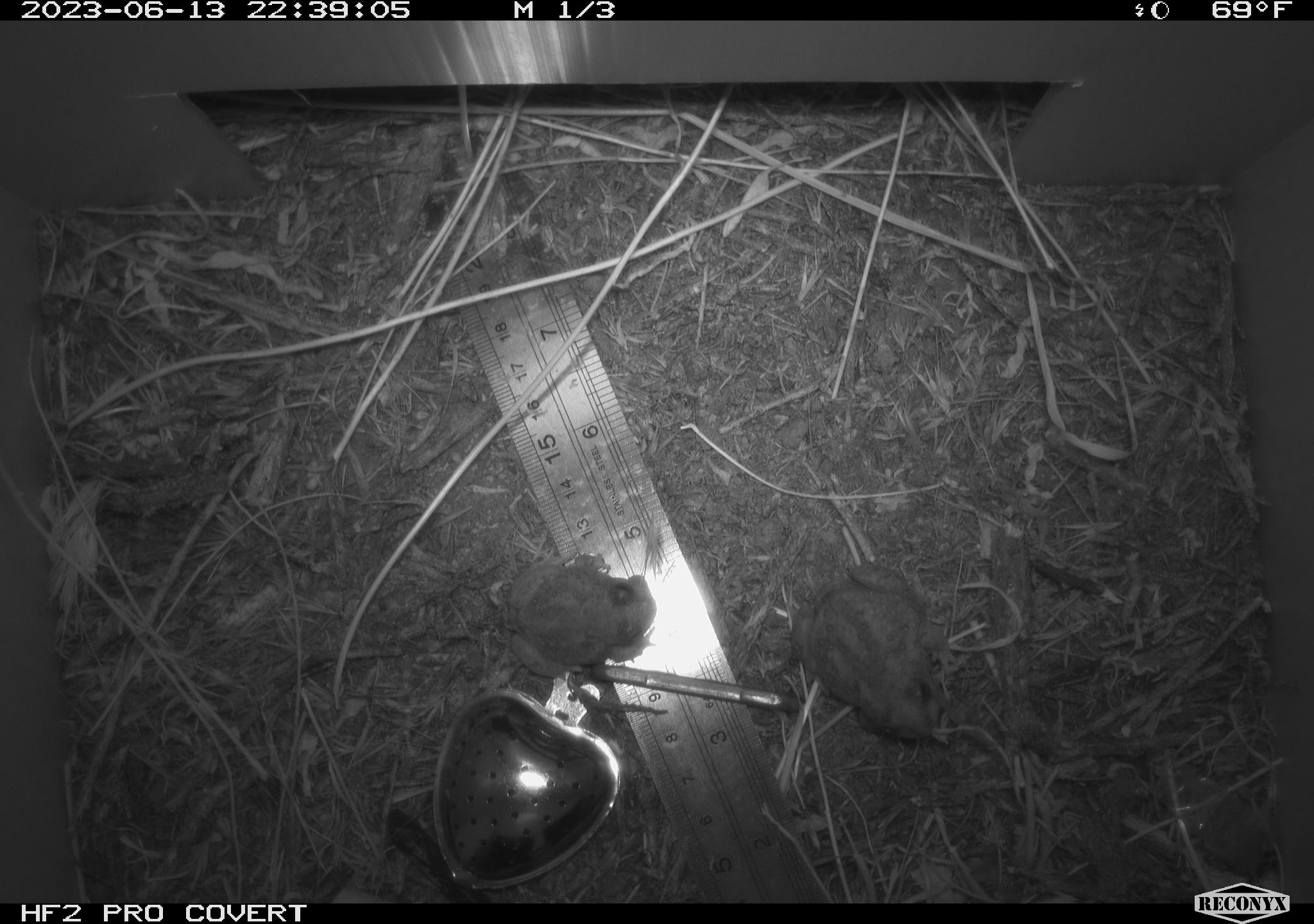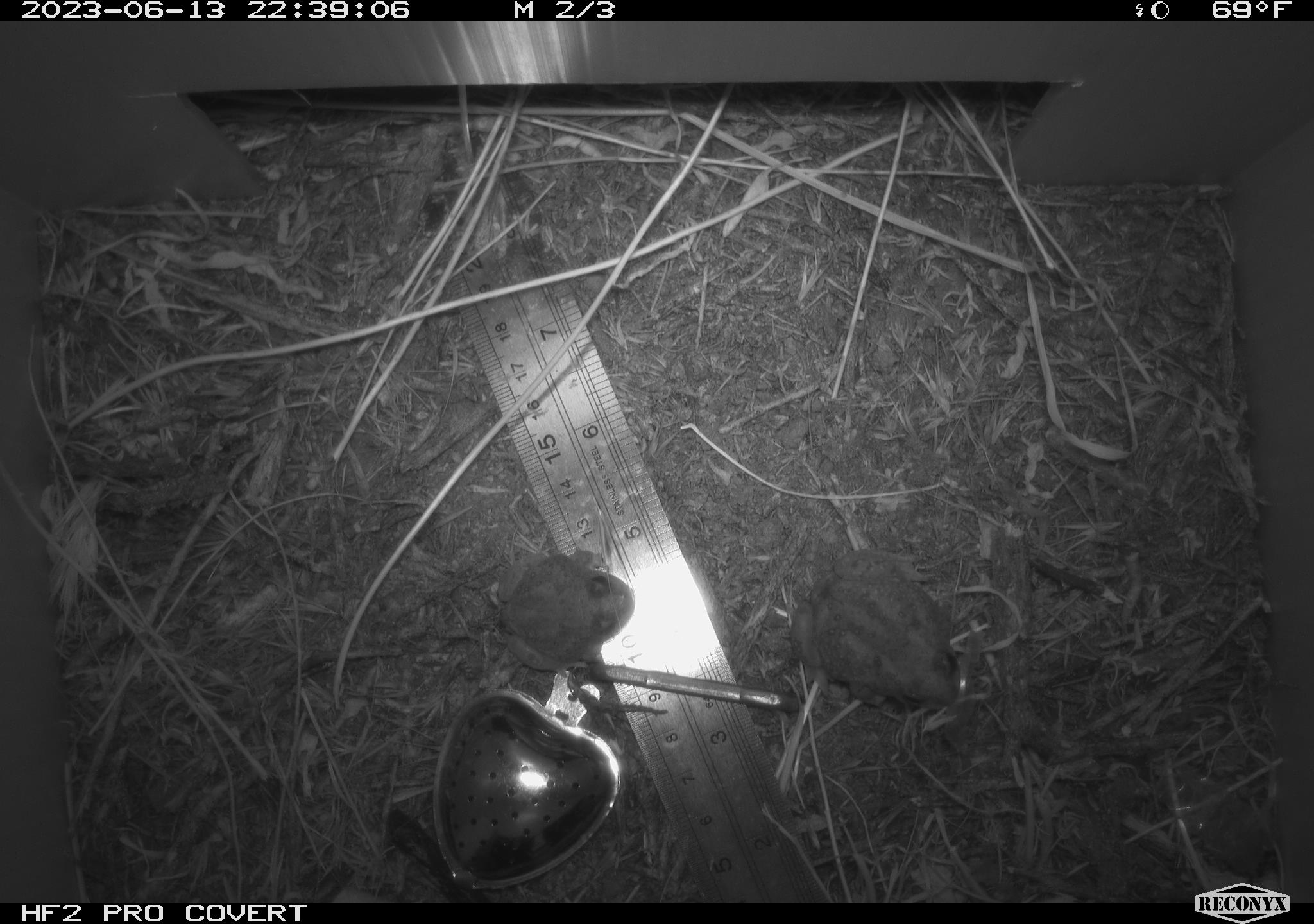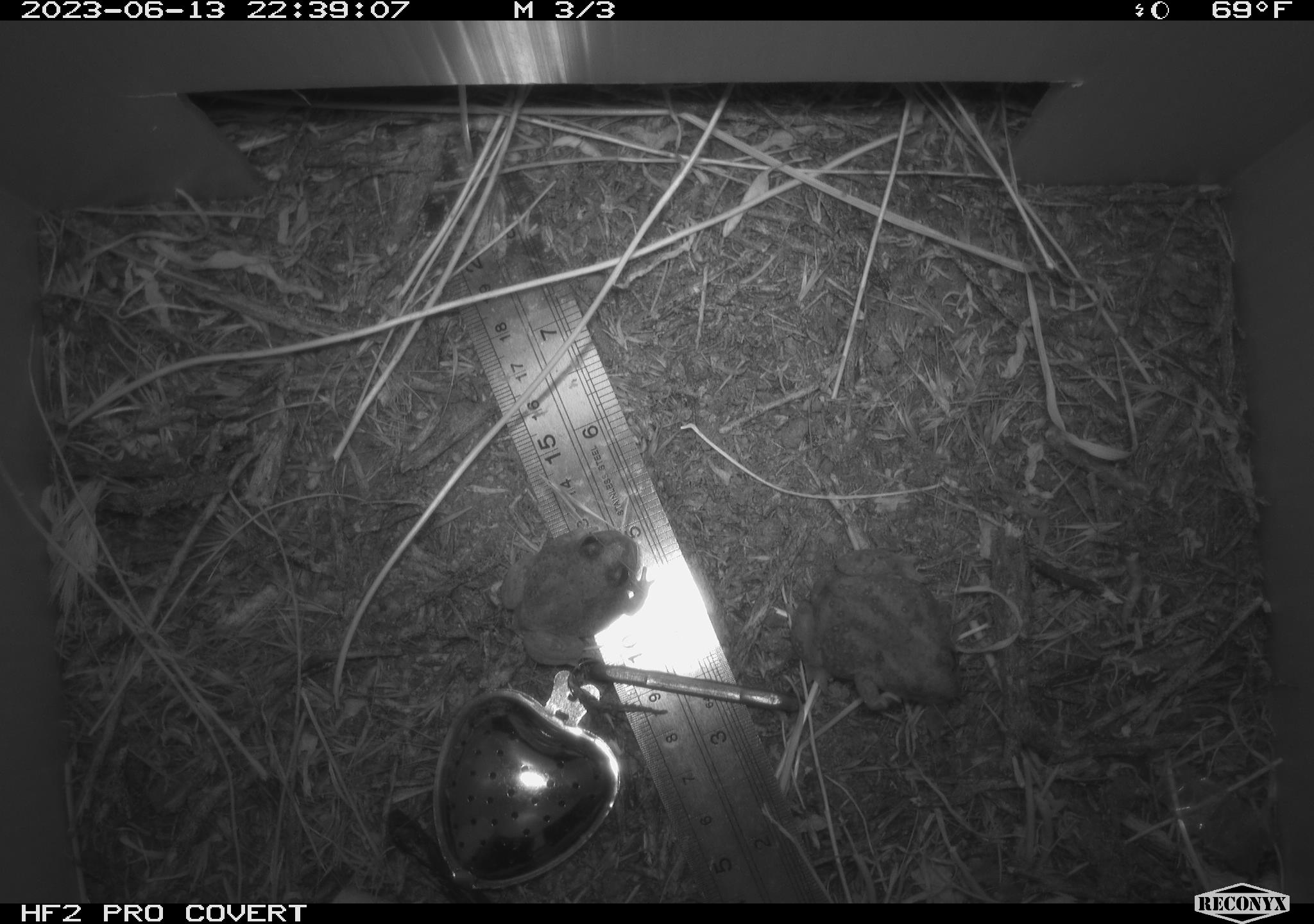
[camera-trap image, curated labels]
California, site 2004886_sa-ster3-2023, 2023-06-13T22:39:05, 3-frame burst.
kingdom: Animalia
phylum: Chordata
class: Amphibia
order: Anura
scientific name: Anura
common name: frogs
Frogs (Anura).